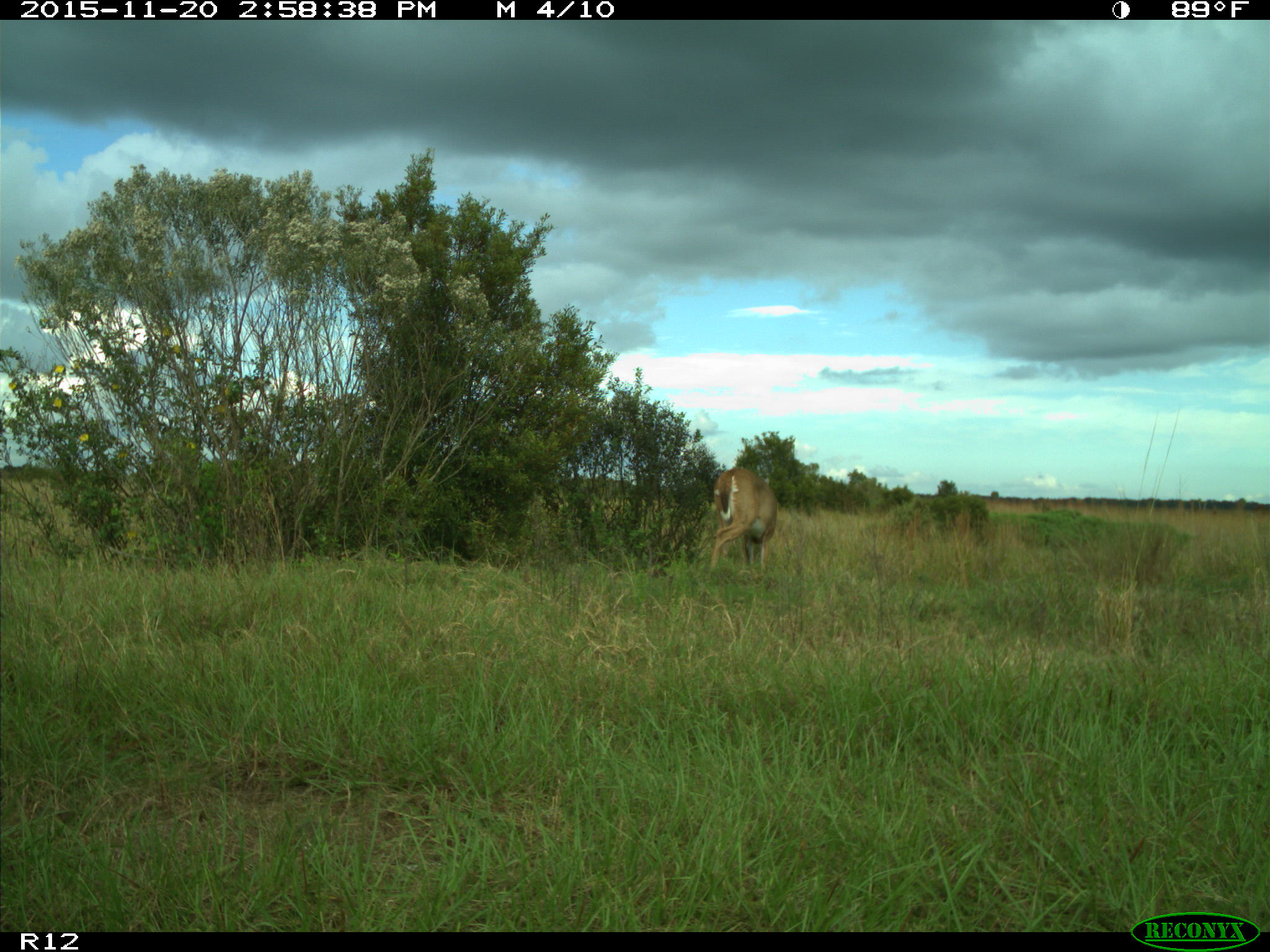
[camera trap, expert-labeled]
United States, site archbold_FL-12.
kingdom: Animalia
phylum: Chordata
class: Mammalia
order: Artiodactyla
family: Cervidae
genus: Odocoileus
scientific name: Odocoileus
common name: deer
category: unidentified deer